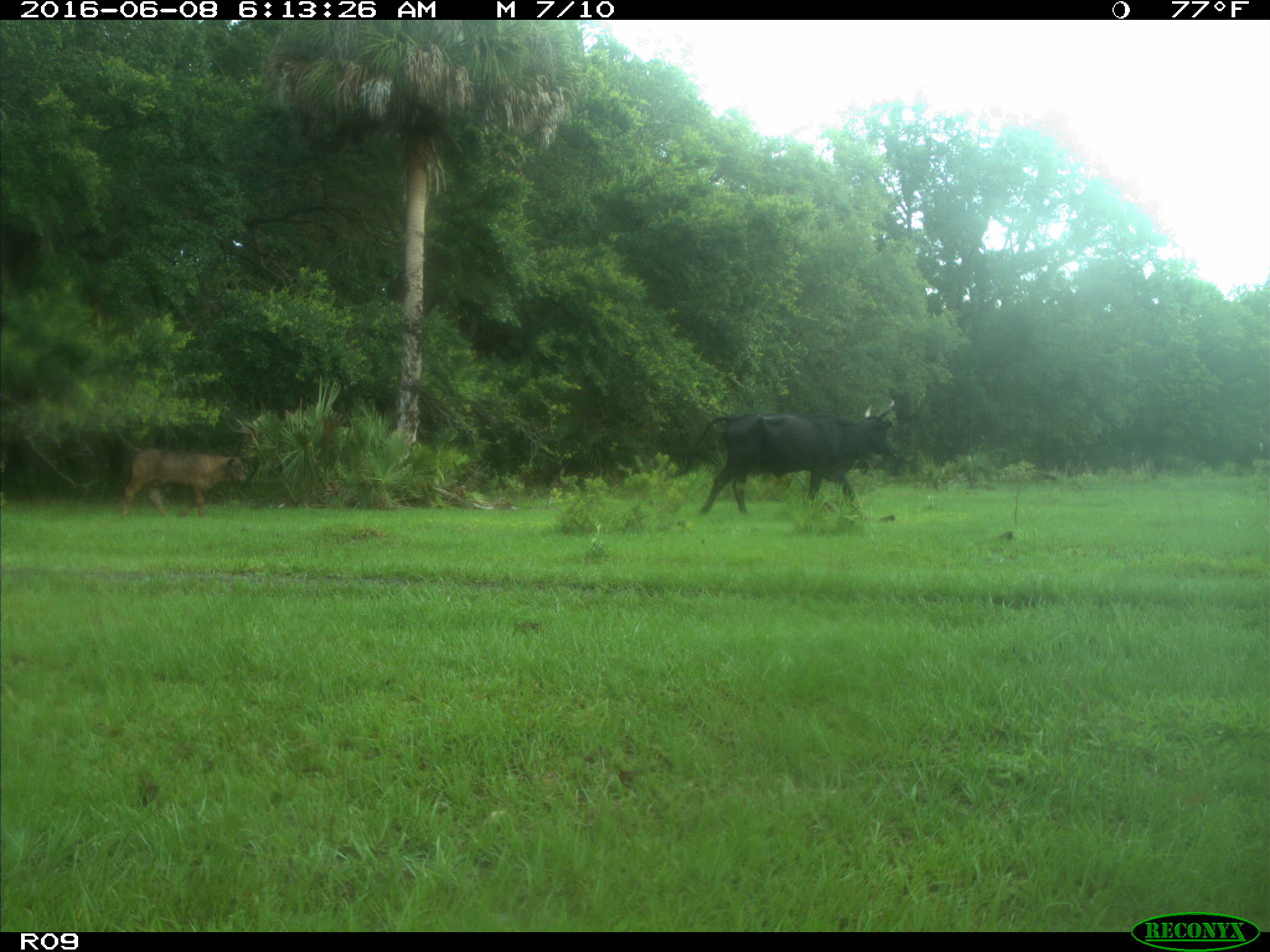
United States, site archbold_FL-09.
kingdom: Animalia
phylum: Chordata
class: Mammalia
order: Artiodactyla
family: Bovidae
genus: Bos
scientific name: Bos taurus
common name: domestic cow